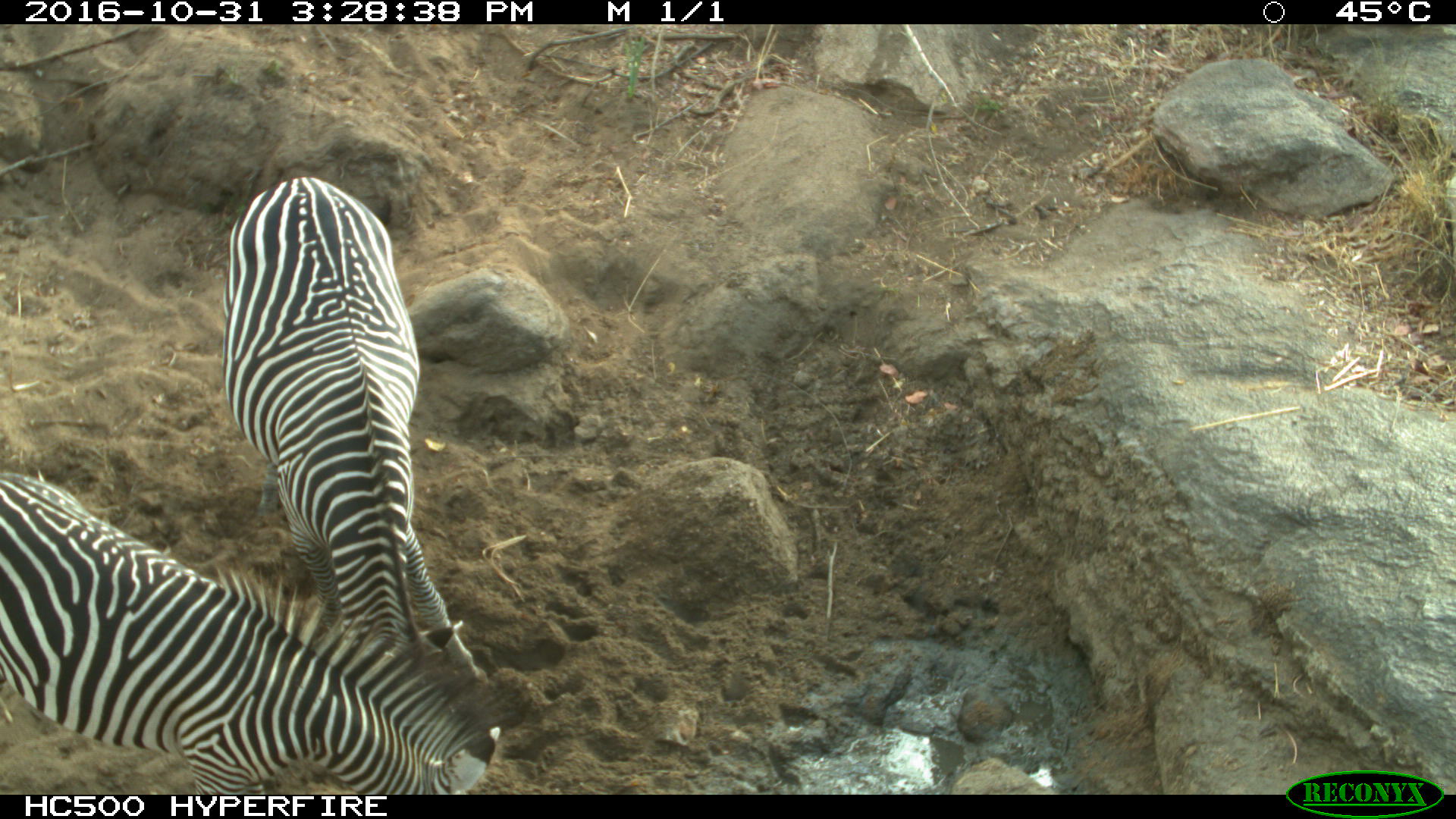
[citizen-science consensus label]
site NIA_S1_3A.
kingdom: Animalia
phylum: Chordata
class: Mammalia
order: Perissodactyla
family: Equidae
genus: Equus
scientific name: Equus quagga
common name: plains zebra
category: zebraplains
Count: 2.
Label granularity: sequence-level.